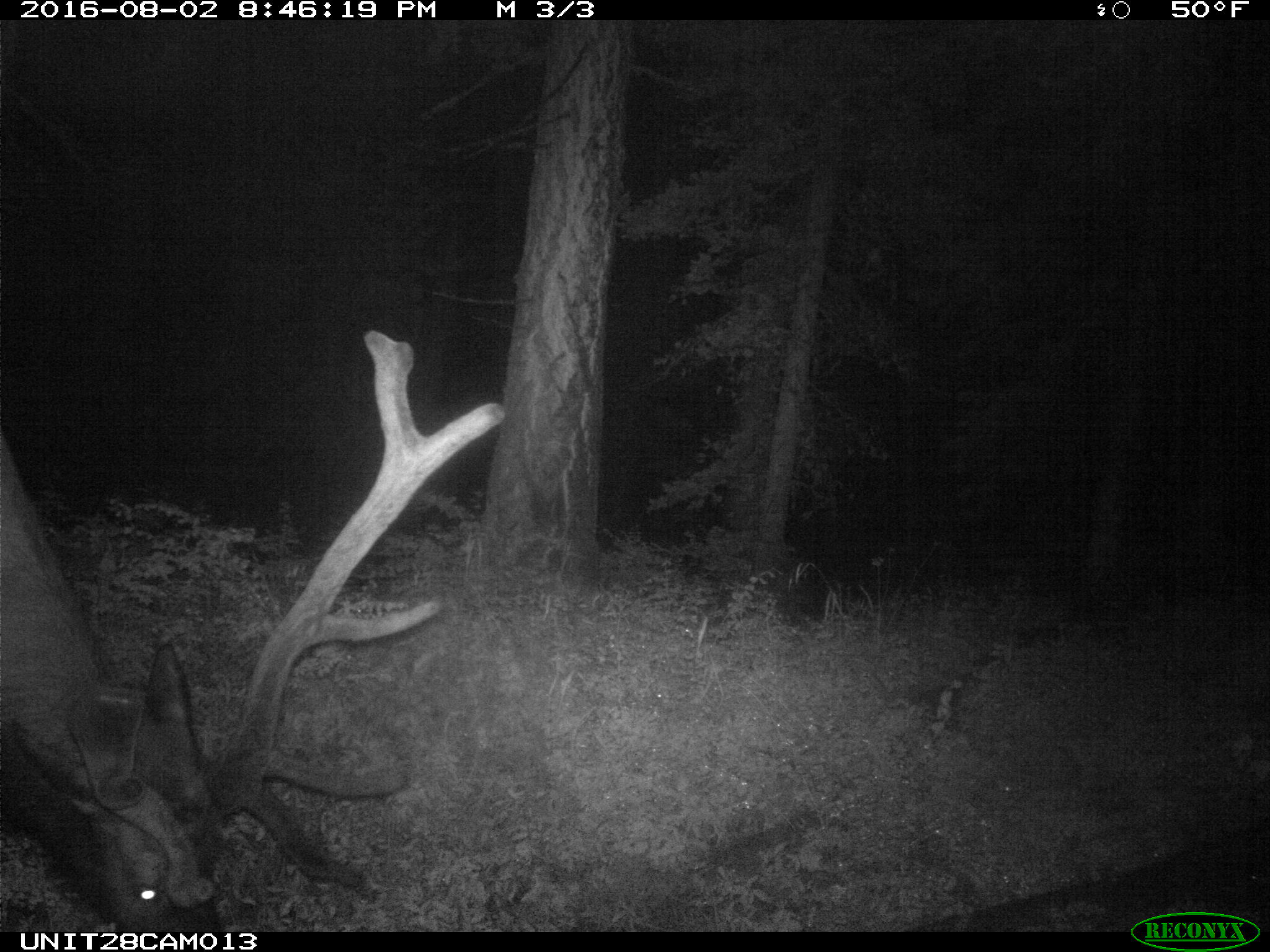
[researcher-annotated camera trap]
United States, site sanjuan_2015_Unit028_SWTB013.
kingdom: Animalia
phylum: Chordata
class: Mammalia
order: Artiodactyla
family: Cervidae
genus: Cervus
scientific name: Cervus elaphus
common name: red deer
Cervus elaphus (red deer).